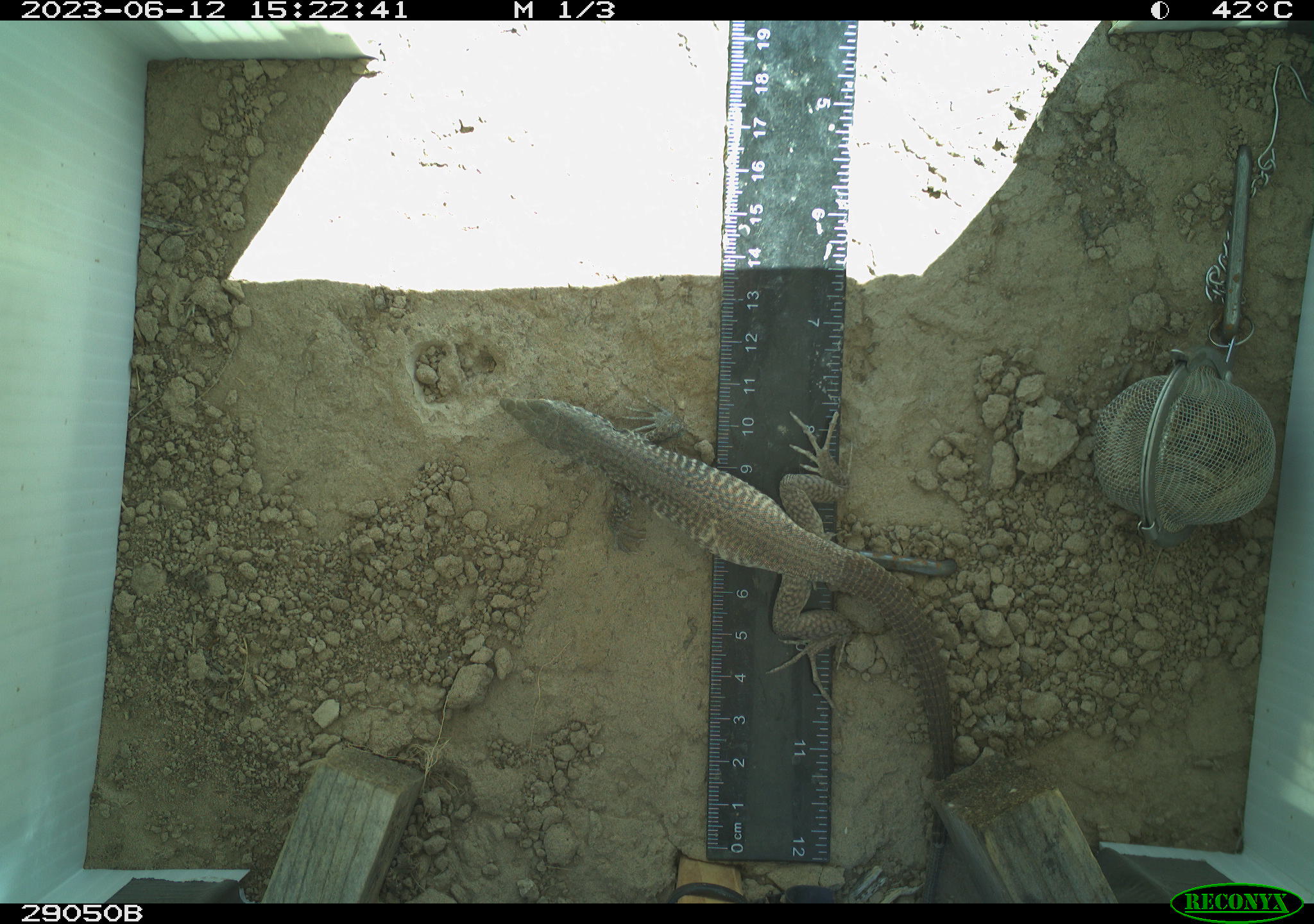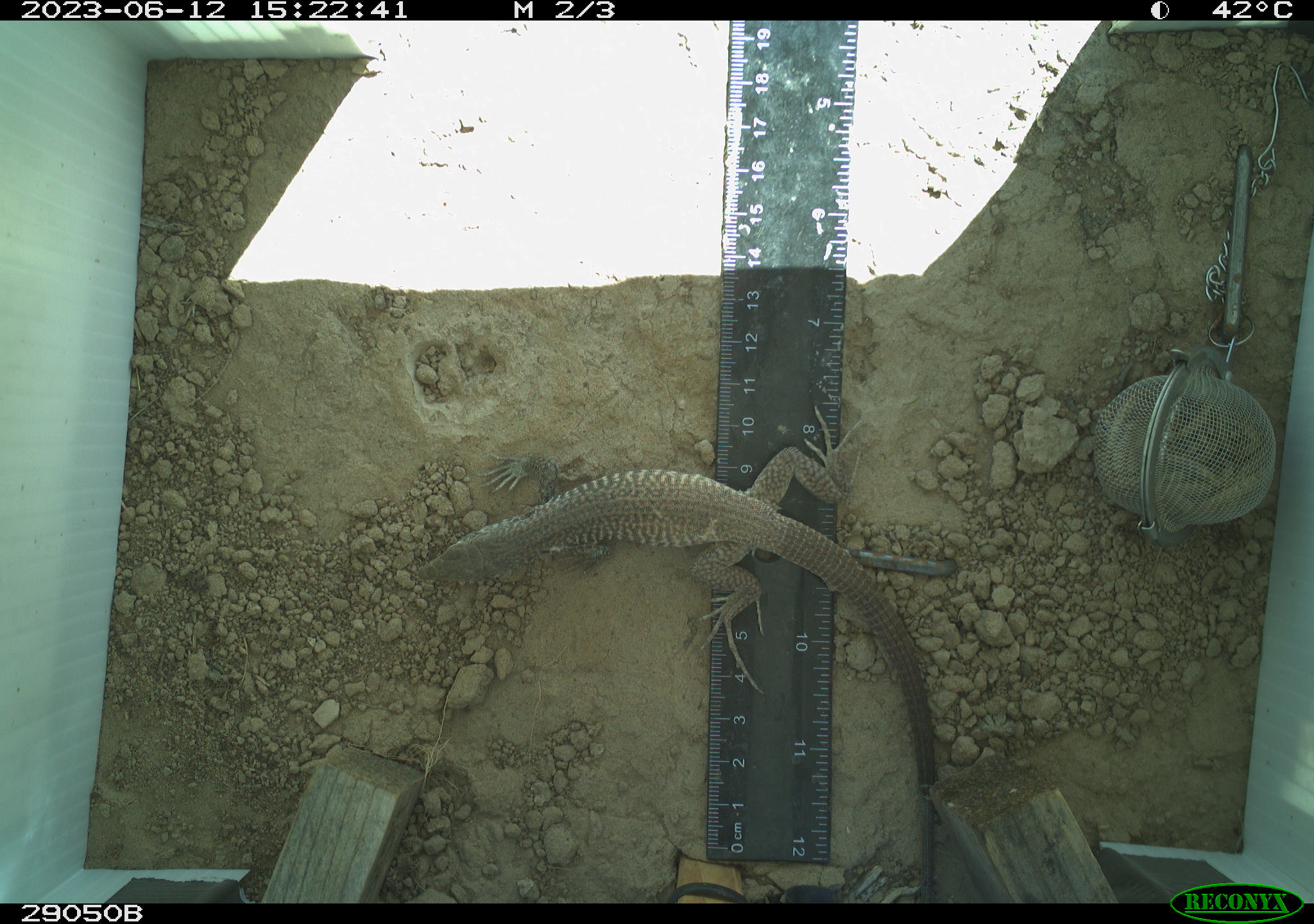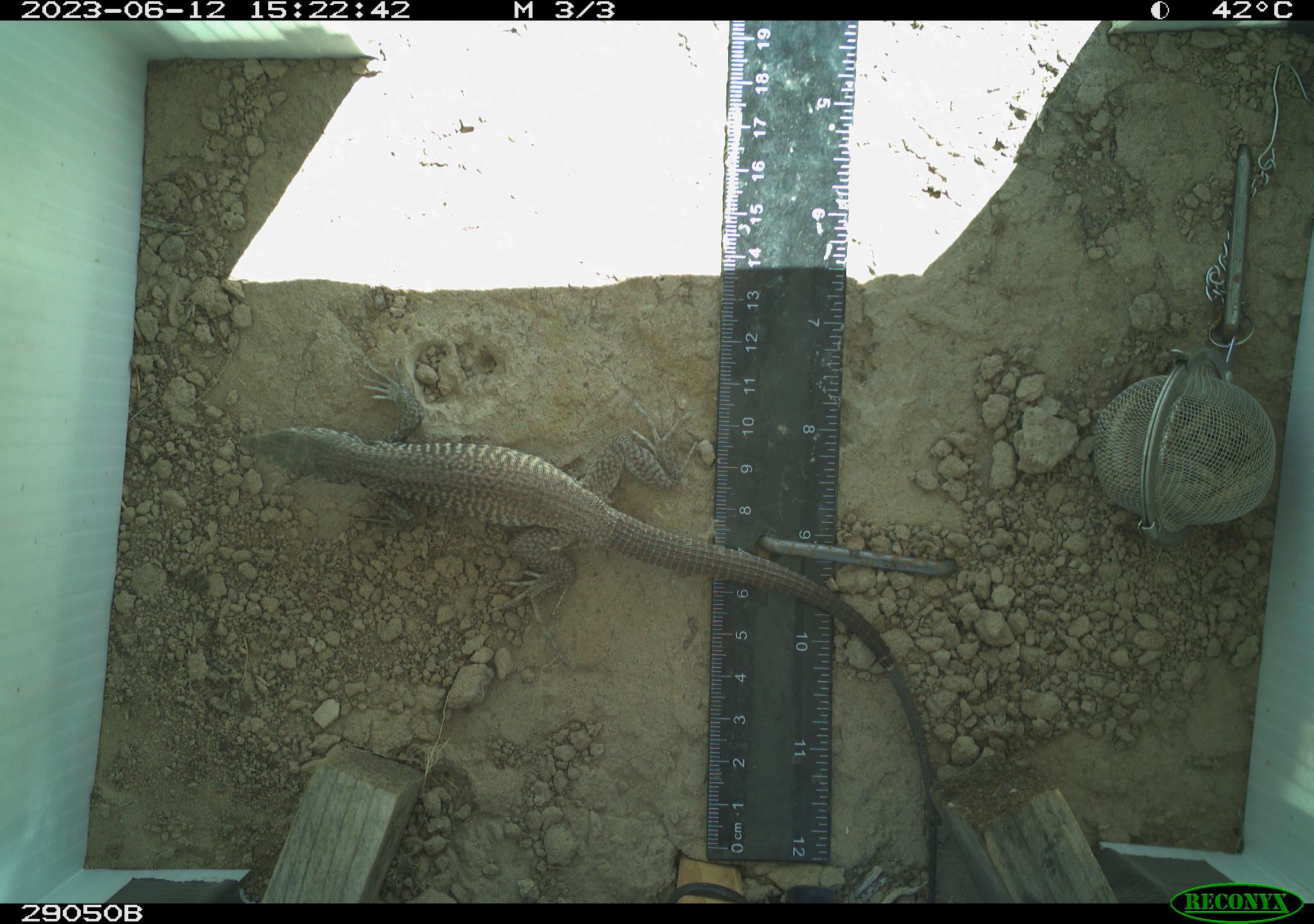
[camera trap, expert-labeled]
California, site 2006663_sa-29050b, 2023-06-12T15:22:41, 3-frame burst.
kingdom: Animalia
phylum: Chordata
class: Reptilia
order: Squamata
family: Teiidae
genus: Aspidoscelis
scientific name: Aspidoscelis tigris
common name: western whiptail